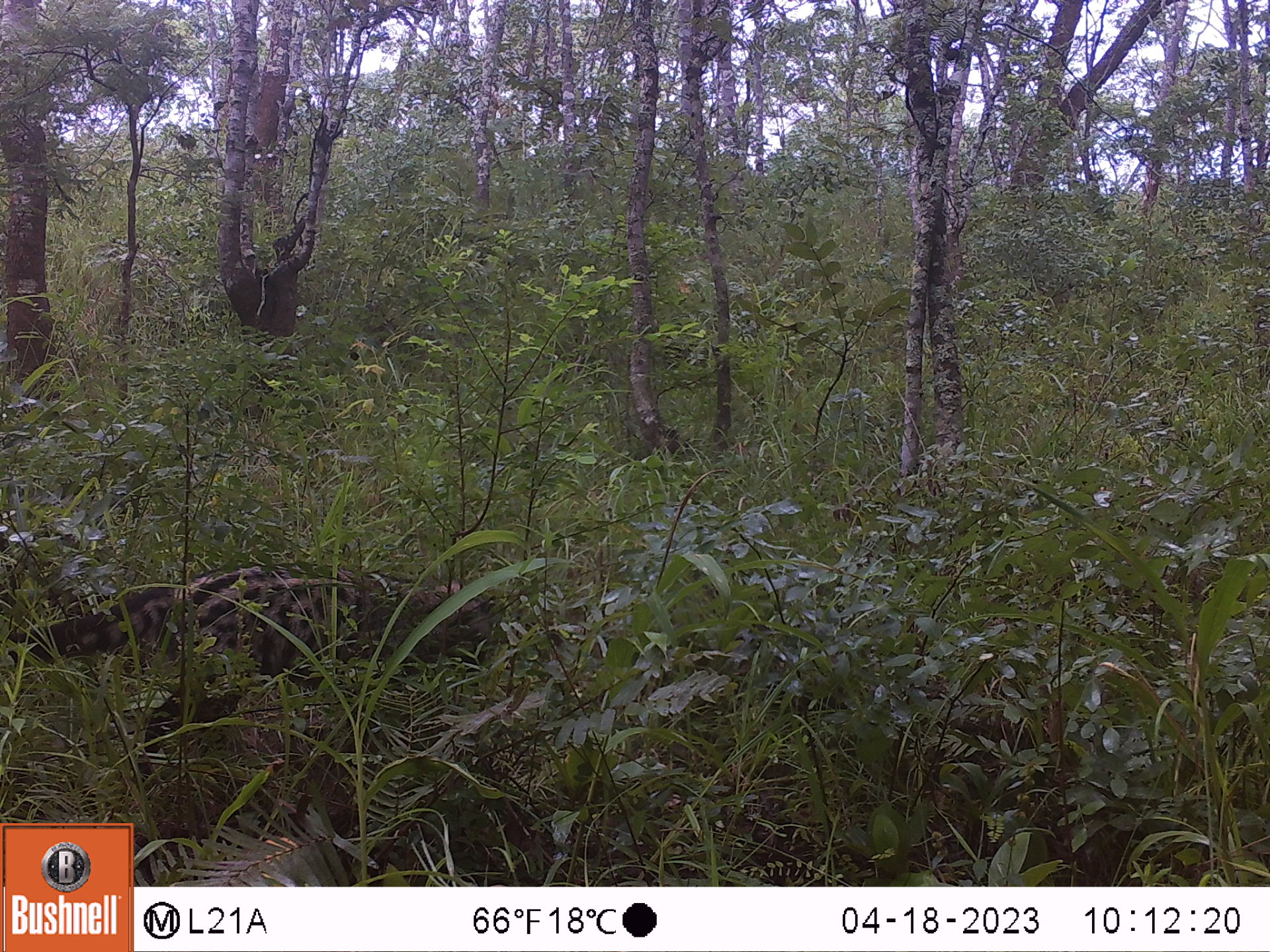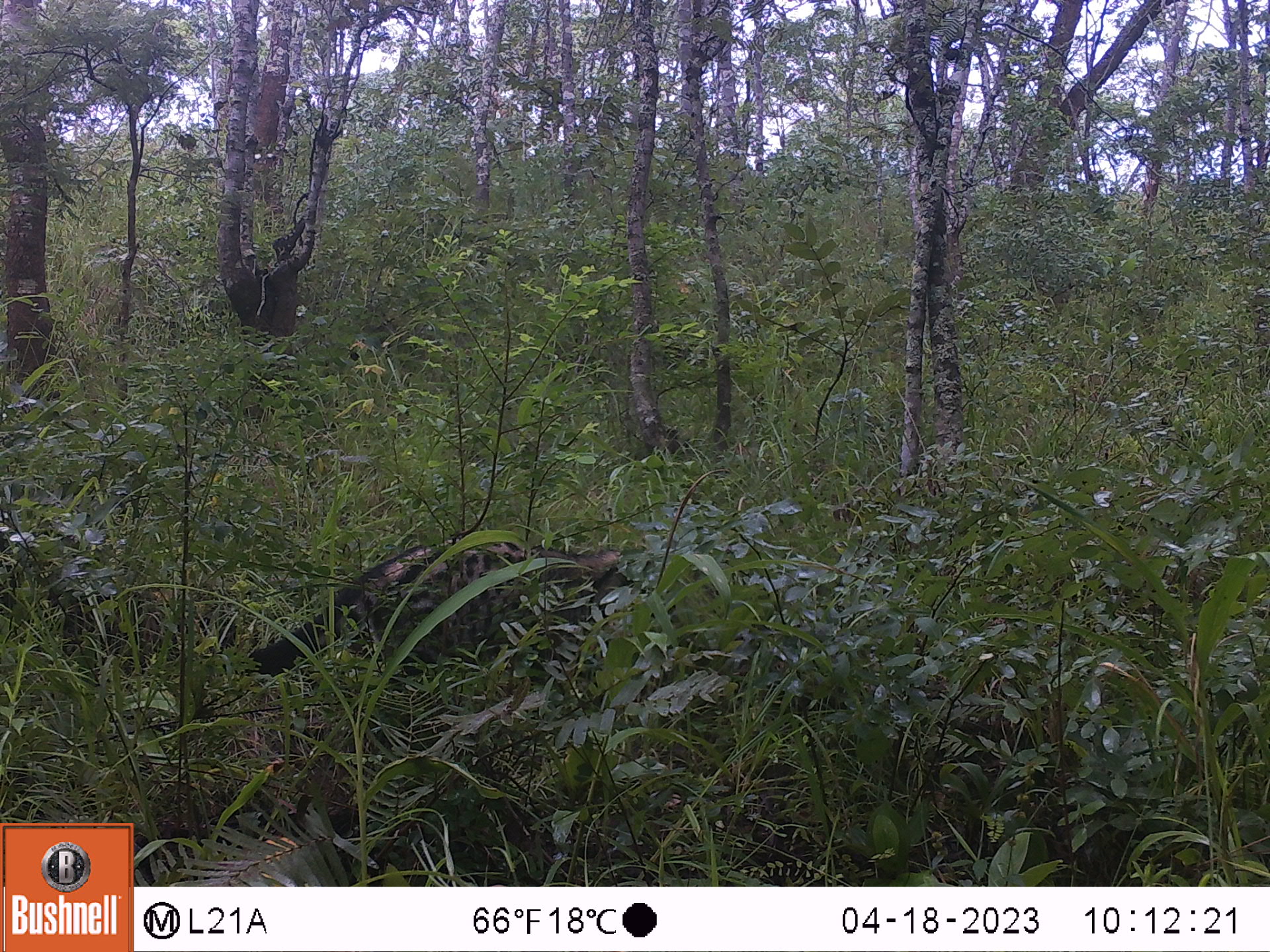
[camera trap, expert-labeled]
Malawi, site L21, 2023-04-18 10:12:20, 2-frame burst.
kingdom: Animalia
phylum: Chordata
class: Mammalia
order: Carnivora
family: Viverridae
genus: Civettictis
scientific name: Civettictis civetta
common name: african civet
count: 1